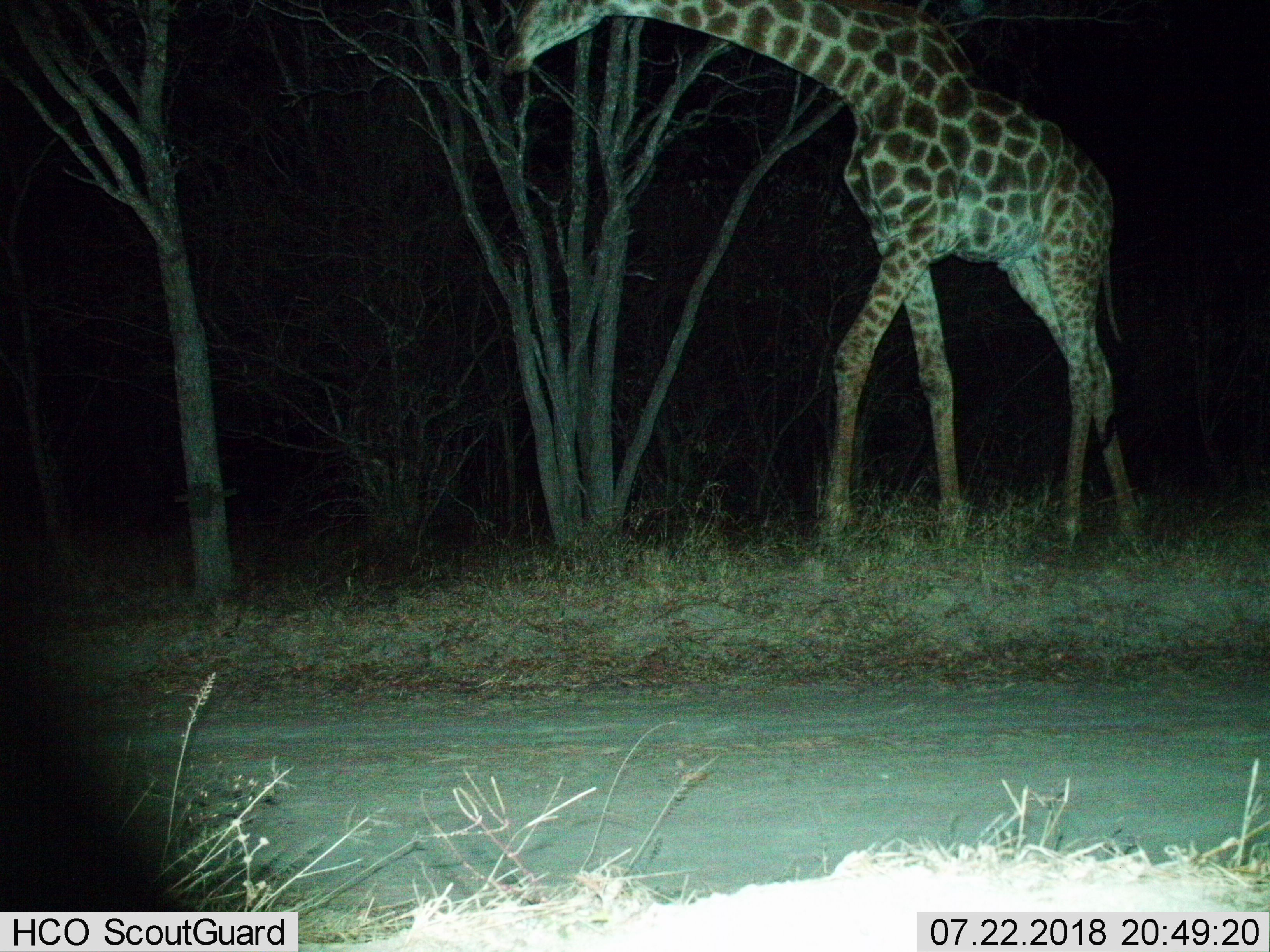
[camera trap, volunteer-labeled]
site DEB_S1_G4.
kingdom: Animalia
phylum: Chordata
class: Mammalia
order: Artiodactyla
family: Giraffidae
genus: Giraffa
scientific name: Giraffa camelopardalis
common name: giraffe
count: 1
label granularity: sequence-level